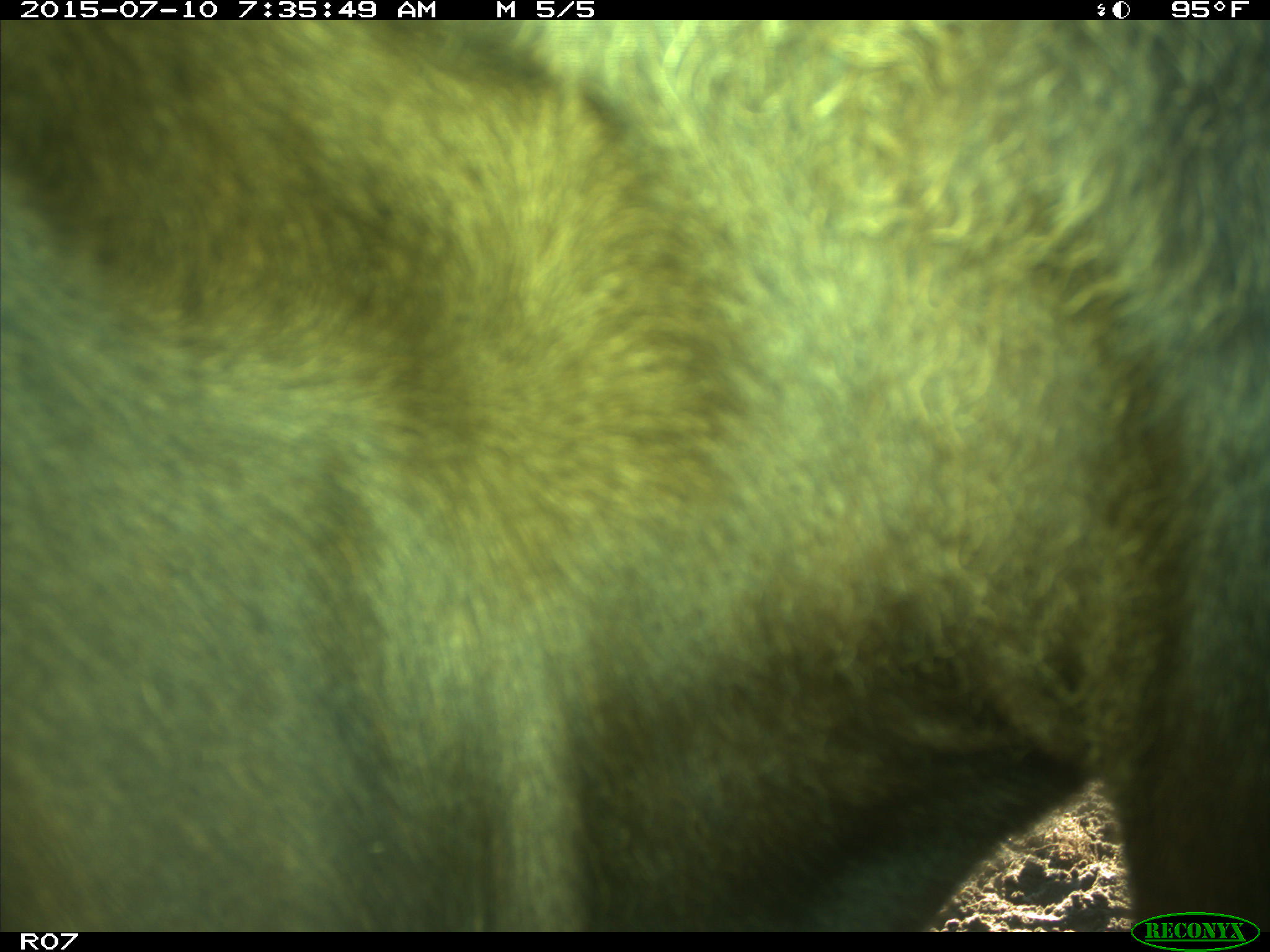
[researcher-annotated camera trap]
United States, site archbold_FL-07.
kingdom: Animalia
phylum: Chordata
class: Mammalia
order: Artiodactyla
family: Bovidae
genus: Bos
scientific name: Bos taurus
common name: domestic cow